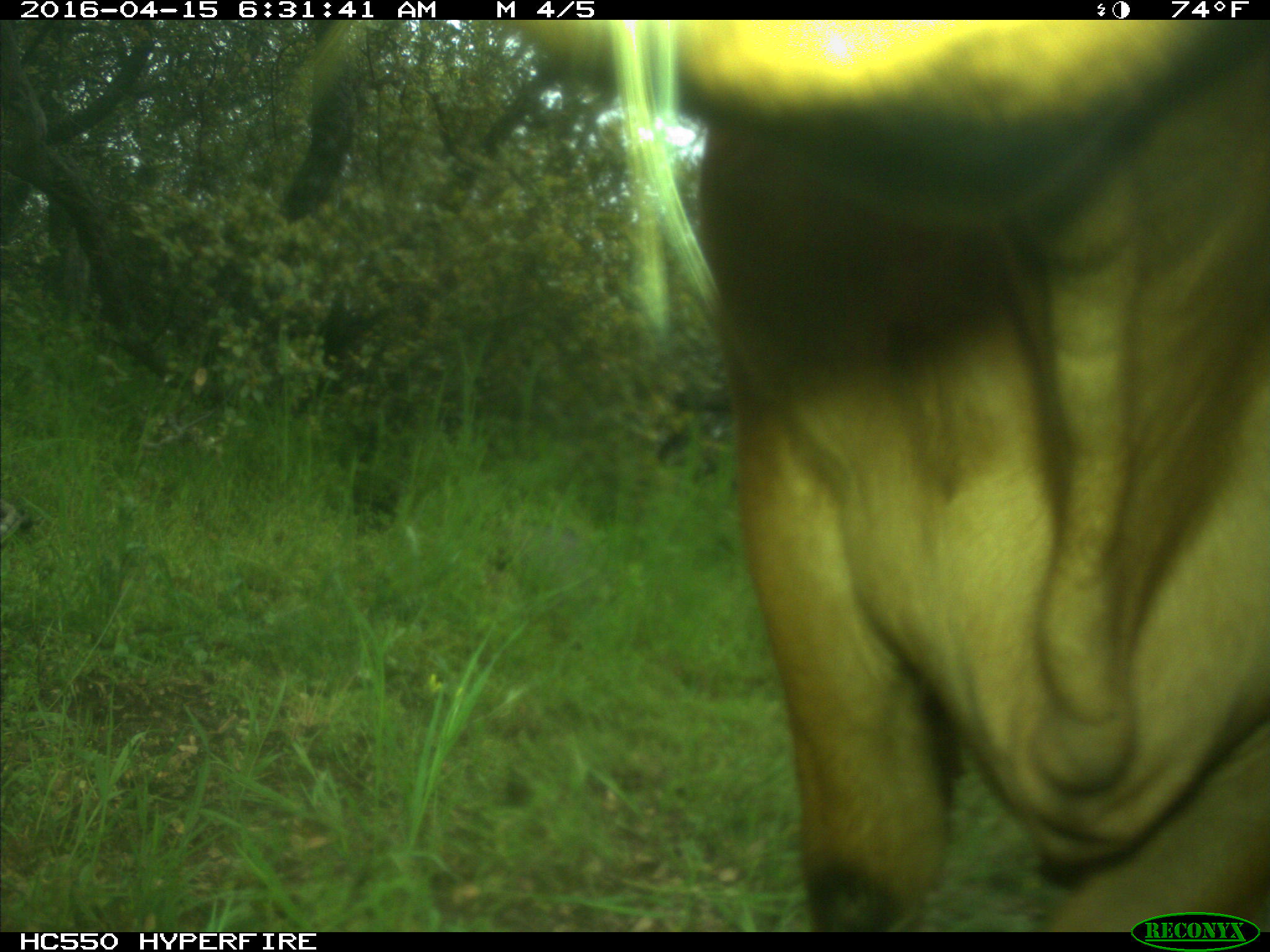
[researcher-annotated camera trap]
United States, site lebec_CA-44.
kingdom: Animalia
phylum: Chordata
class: Mammalia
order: Artiodactyla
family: Bovidae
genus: Bos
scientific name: Bos taurus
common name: domestic cow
Bos taurus (domestic cow).